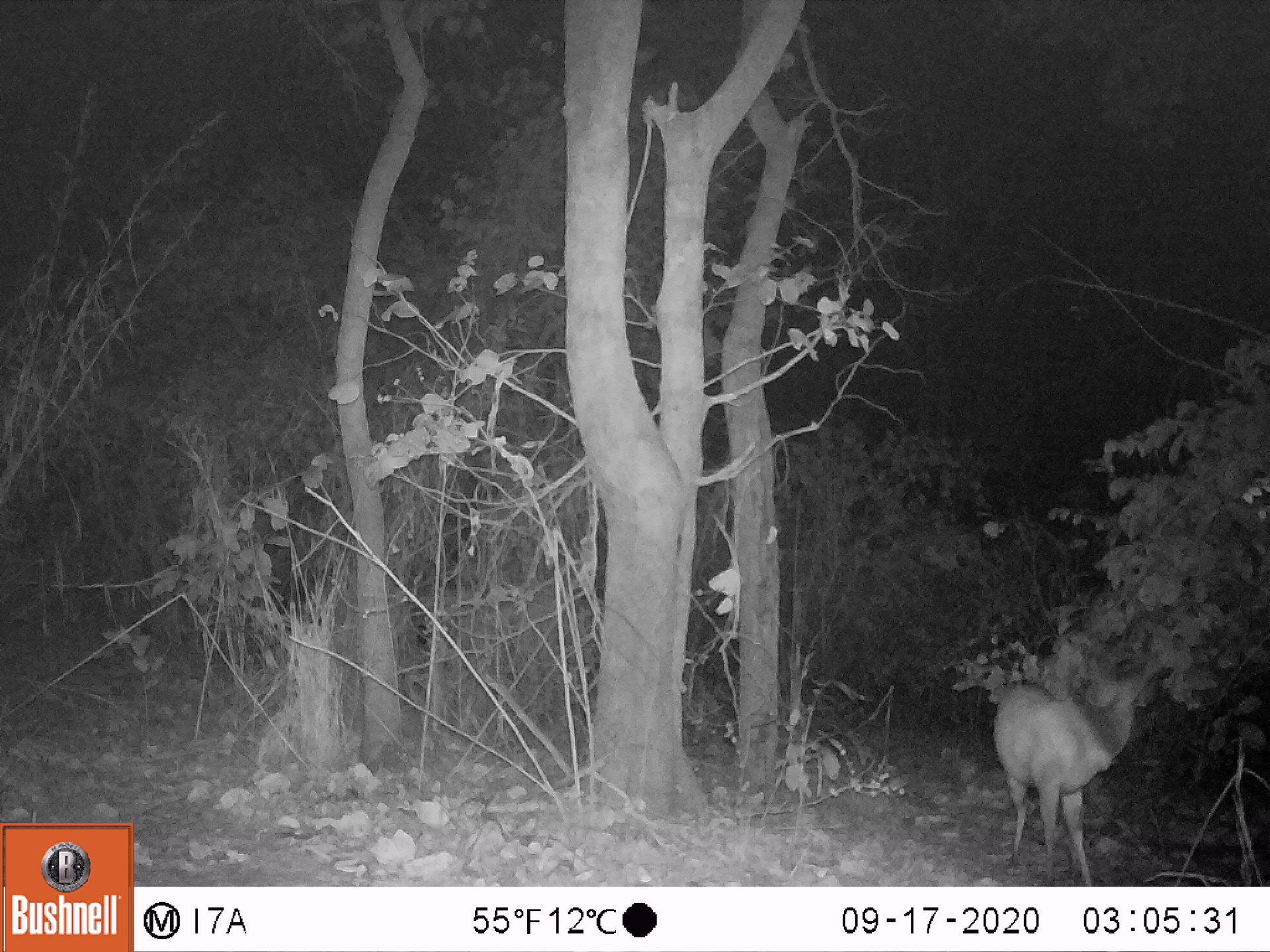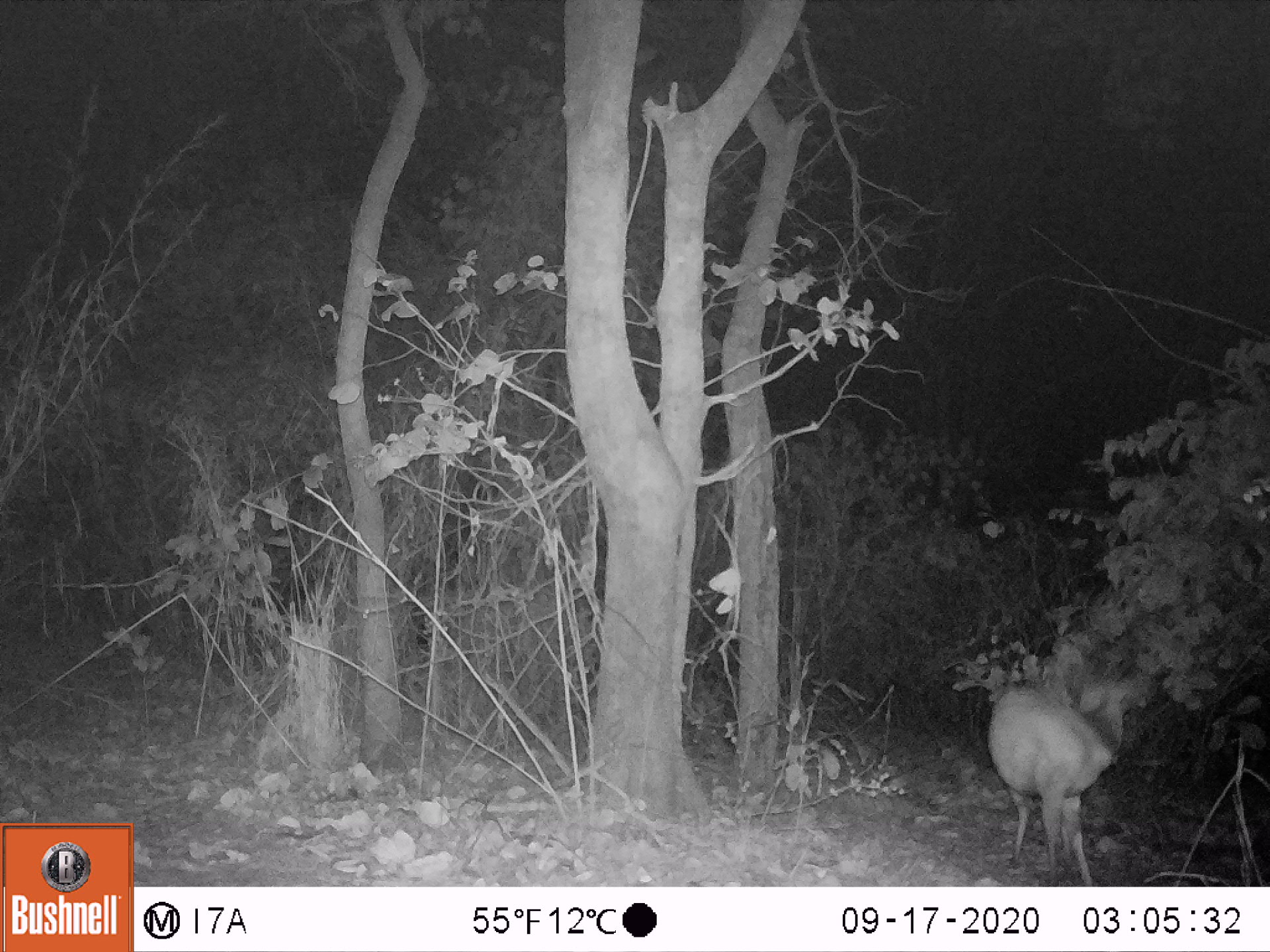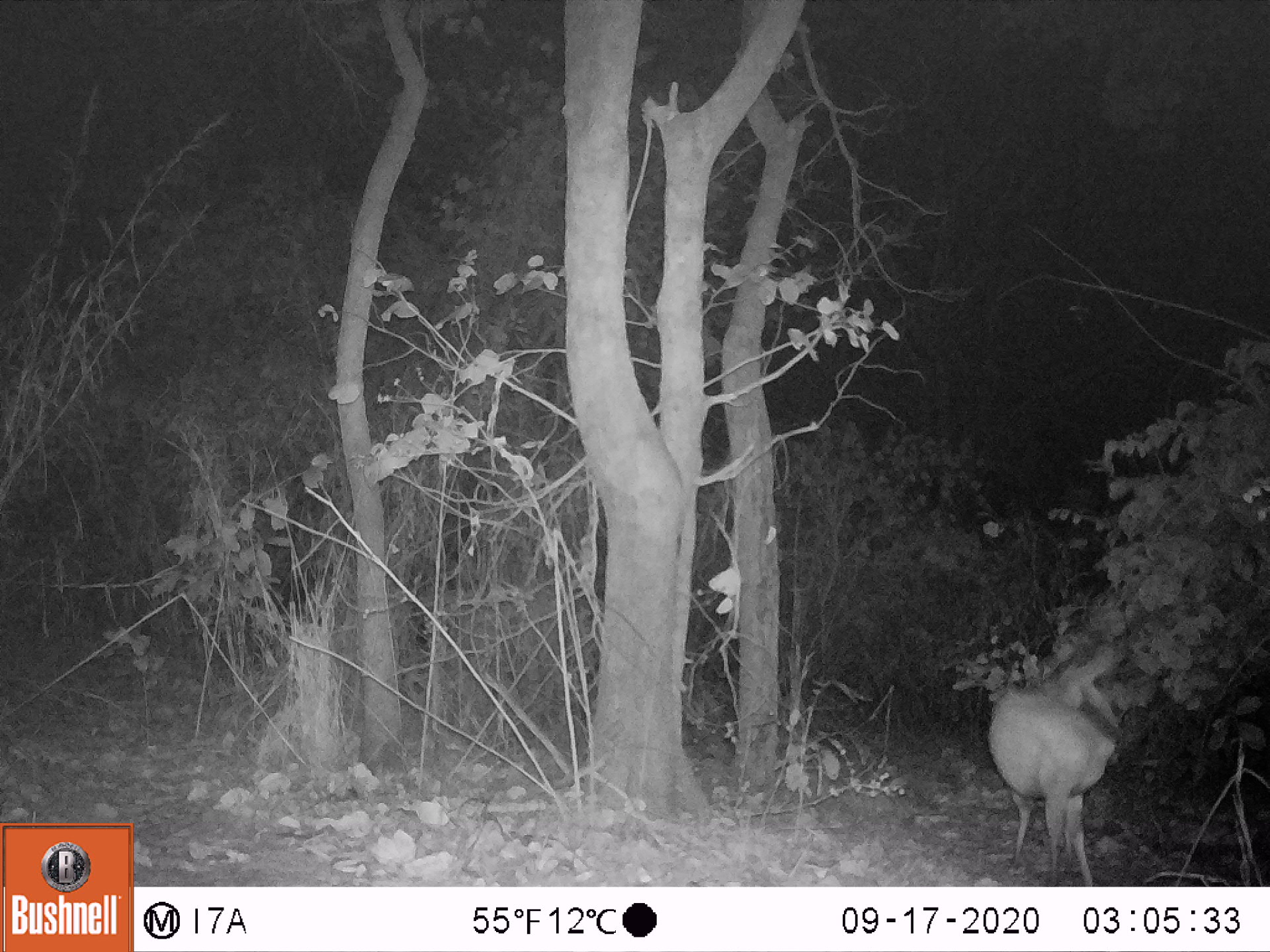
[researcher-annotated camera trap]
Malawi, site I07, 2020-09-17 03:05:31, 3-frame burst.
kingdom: Animalia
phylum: Chordata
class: Mammalia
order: Artiodactyla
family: Bovidae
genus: Tragelaphus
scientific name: Tragelaphus sylvaticus sylvaticus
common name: cape bushbuck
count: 1